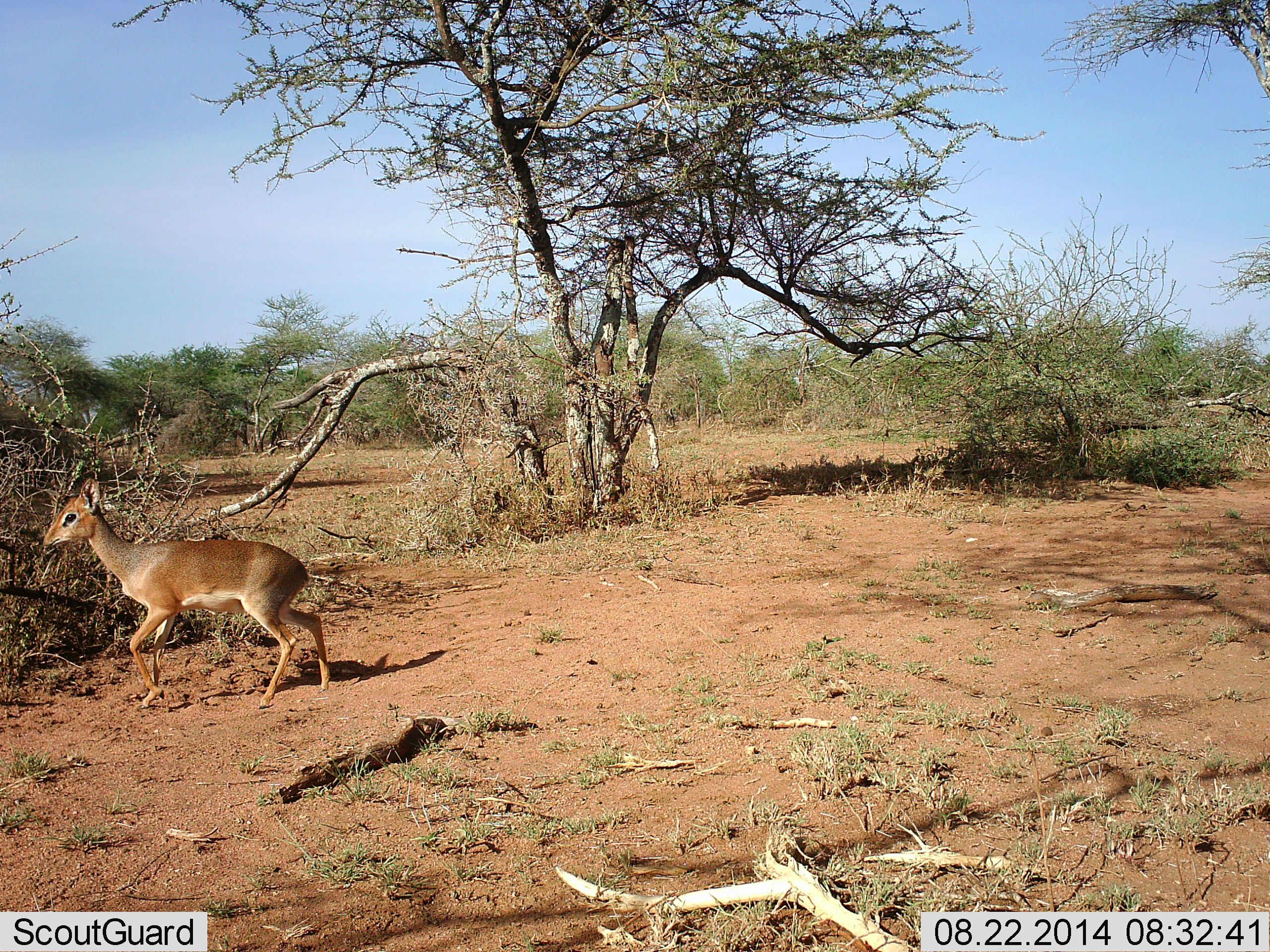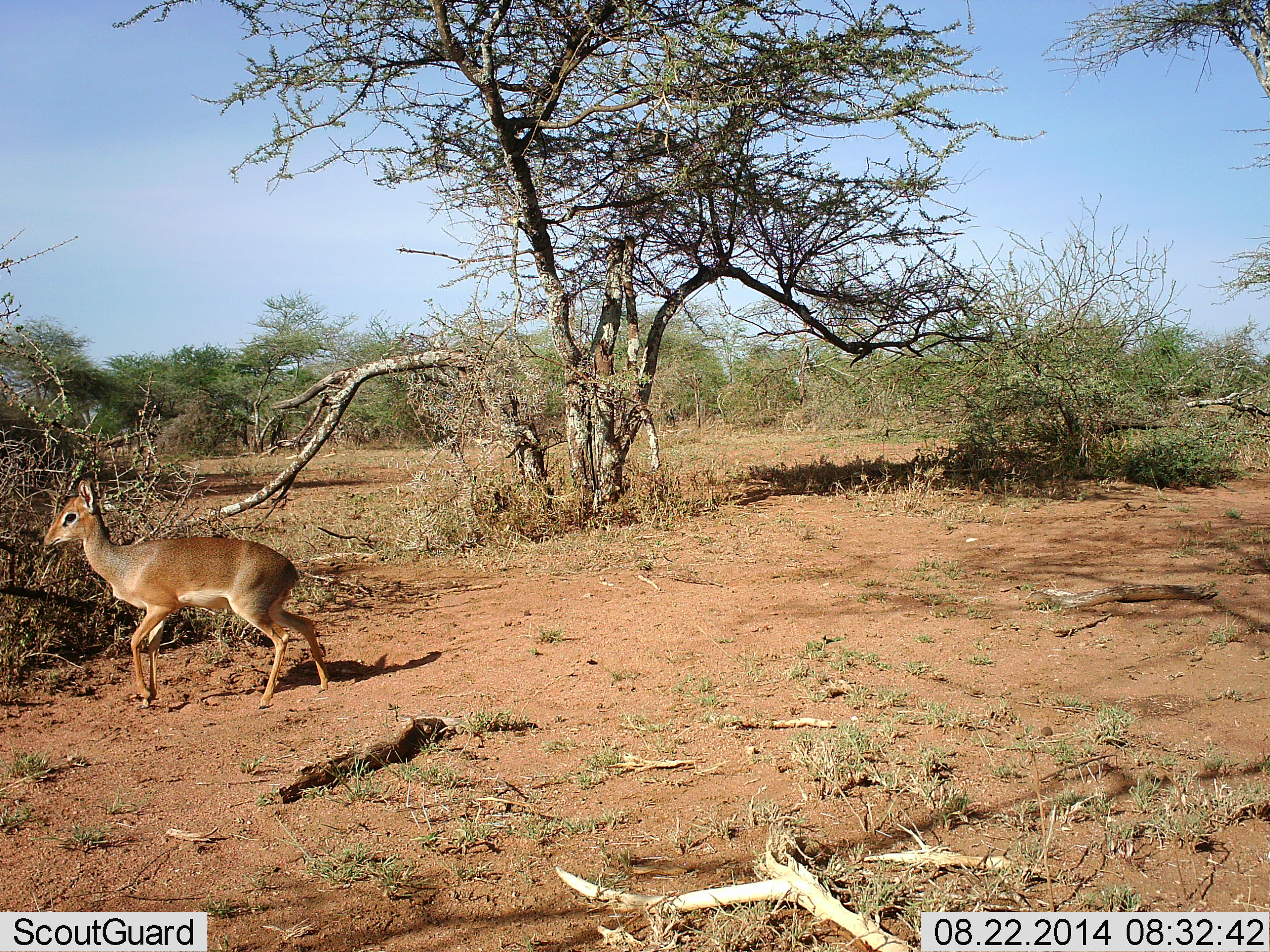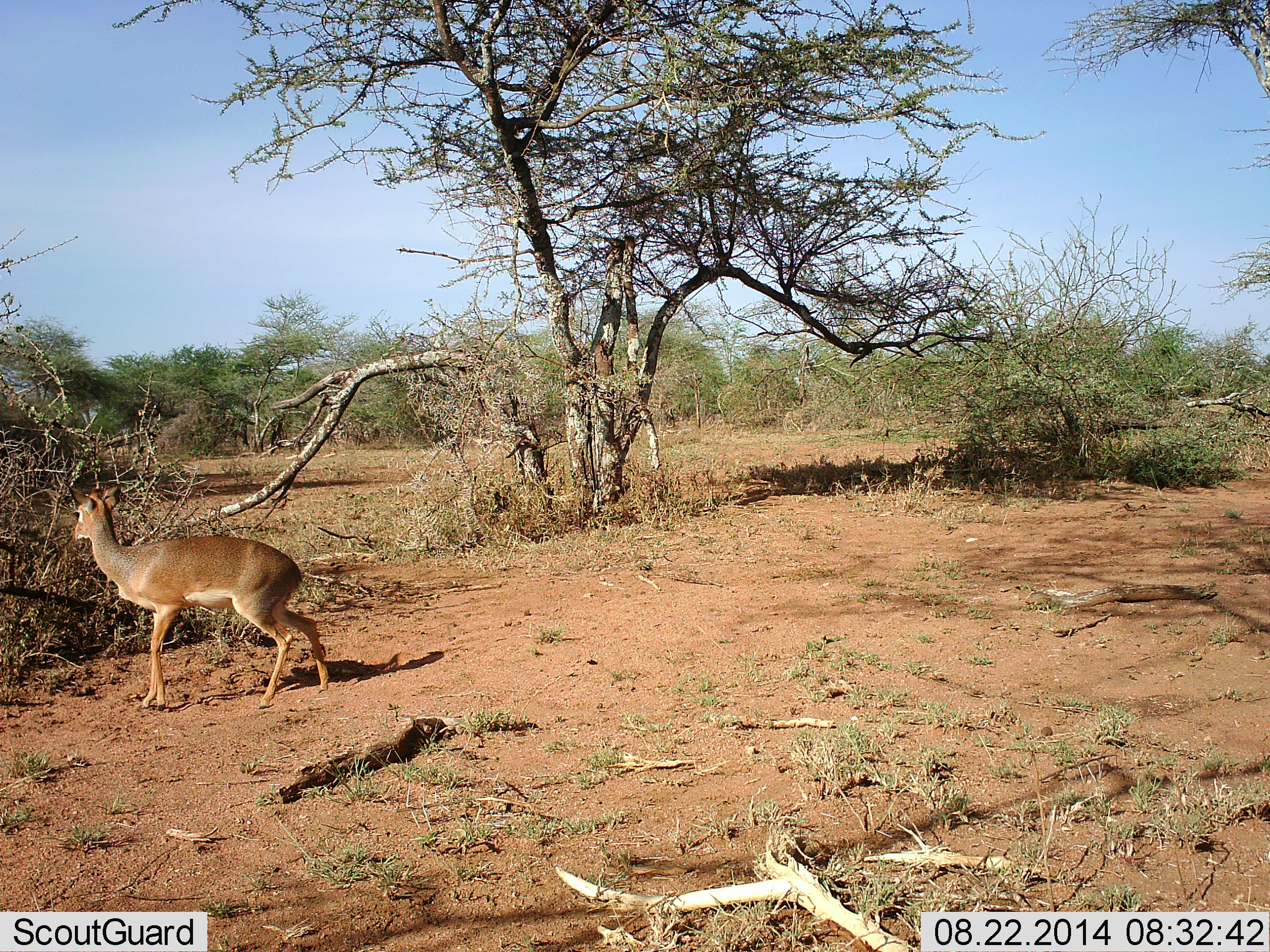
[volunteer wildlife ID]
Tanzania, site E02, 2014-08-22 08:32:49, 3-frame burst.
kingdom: Animalia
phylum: Chordata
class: Mammalia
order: Artiodactyla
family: Bovidae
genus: Madoqua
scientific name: Madoqua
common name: dikdik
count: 1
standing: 50%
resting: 0%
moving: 80%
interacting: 0%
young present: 0%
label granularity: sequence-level